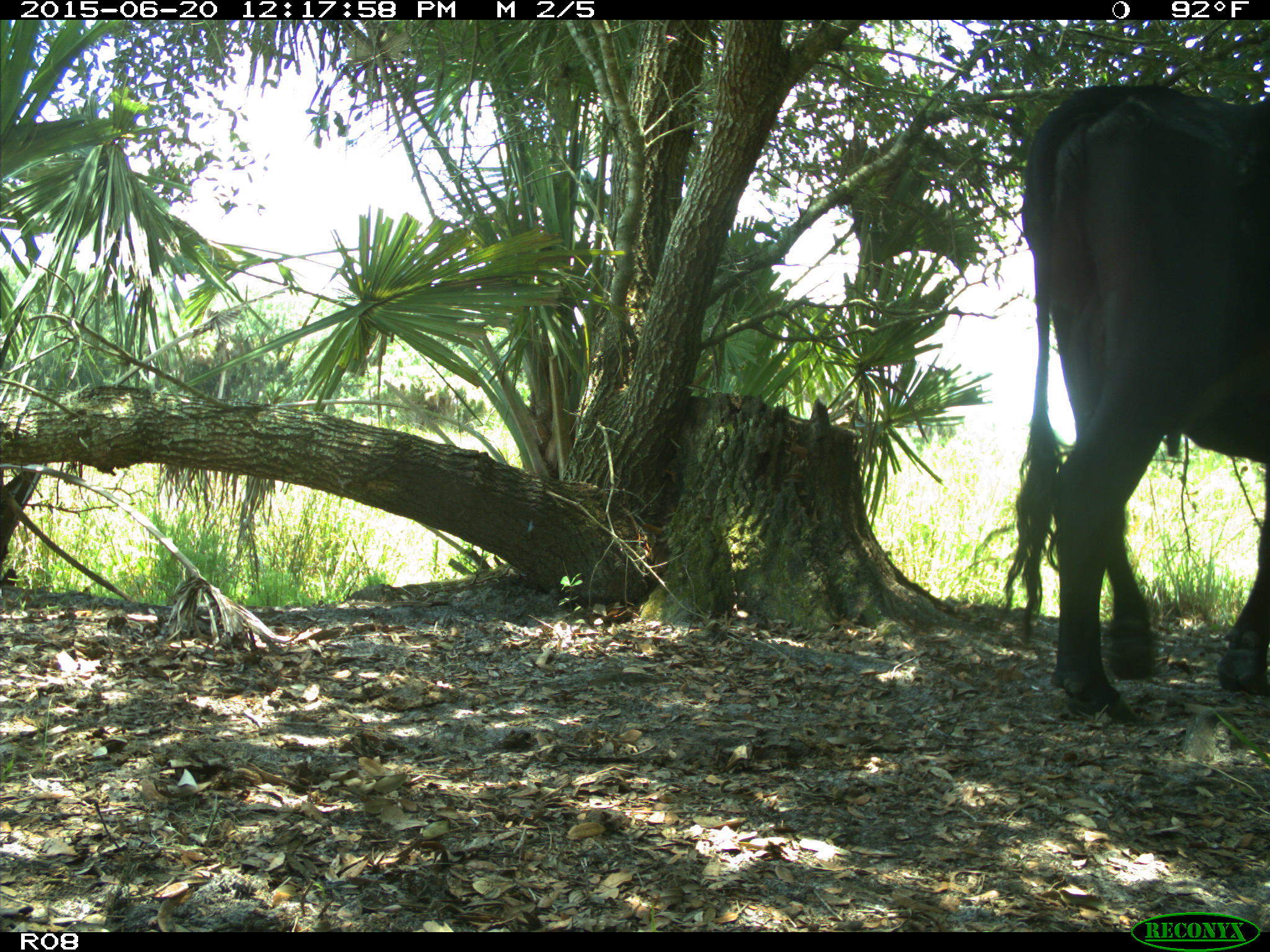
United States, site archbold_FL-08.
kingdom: Animalia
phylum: Chordata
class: Mammalia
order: Artiodactyla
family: Bovidae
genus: Bos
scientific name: Bos taurus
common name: domestic cow